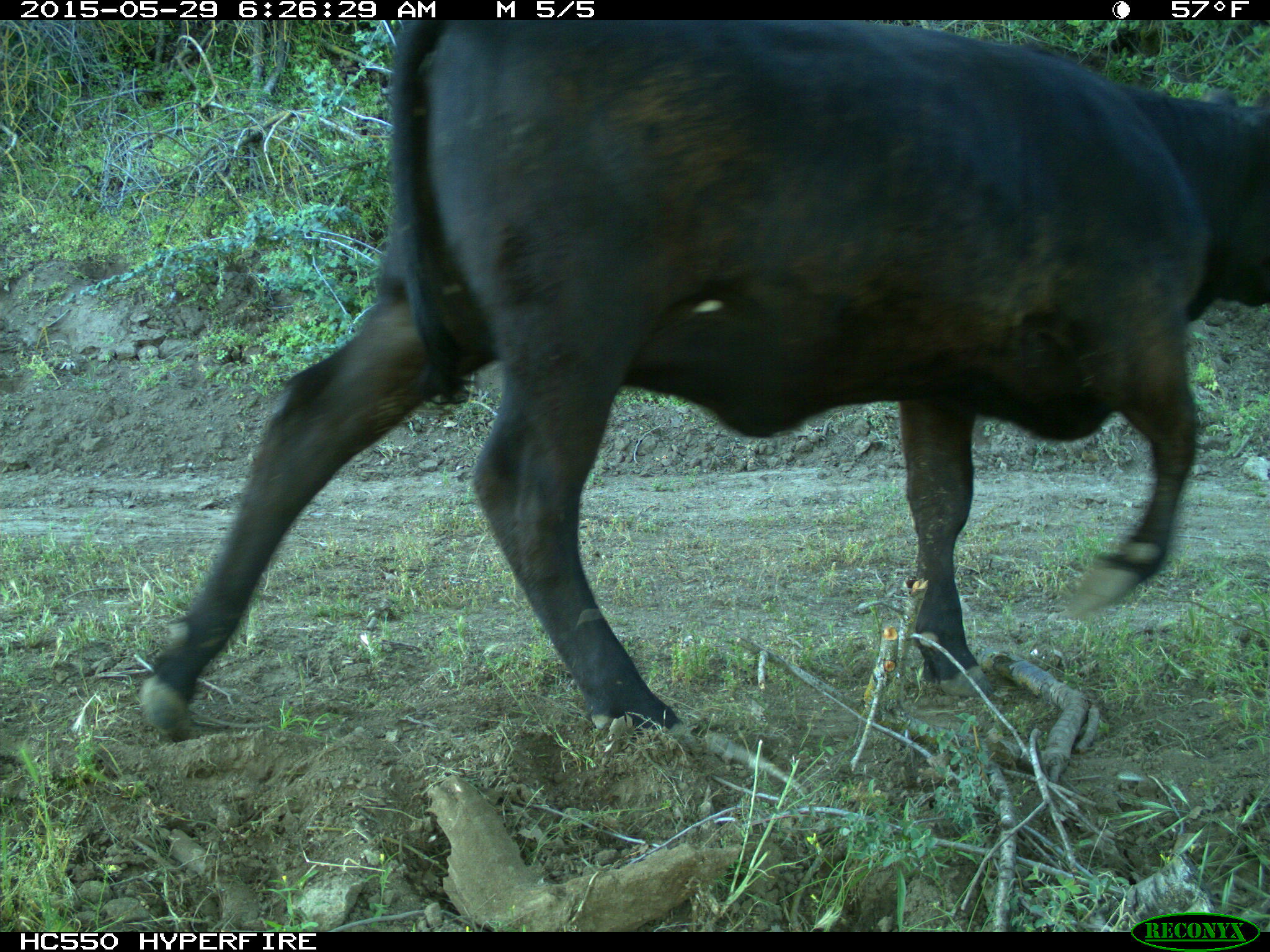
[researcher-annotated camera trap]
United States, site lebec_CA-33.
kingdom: Animalia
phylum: Chordata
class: Mammalia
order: Artiodactyla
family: Bovidae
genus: Bos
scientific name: Bos taurus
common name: domestic cow